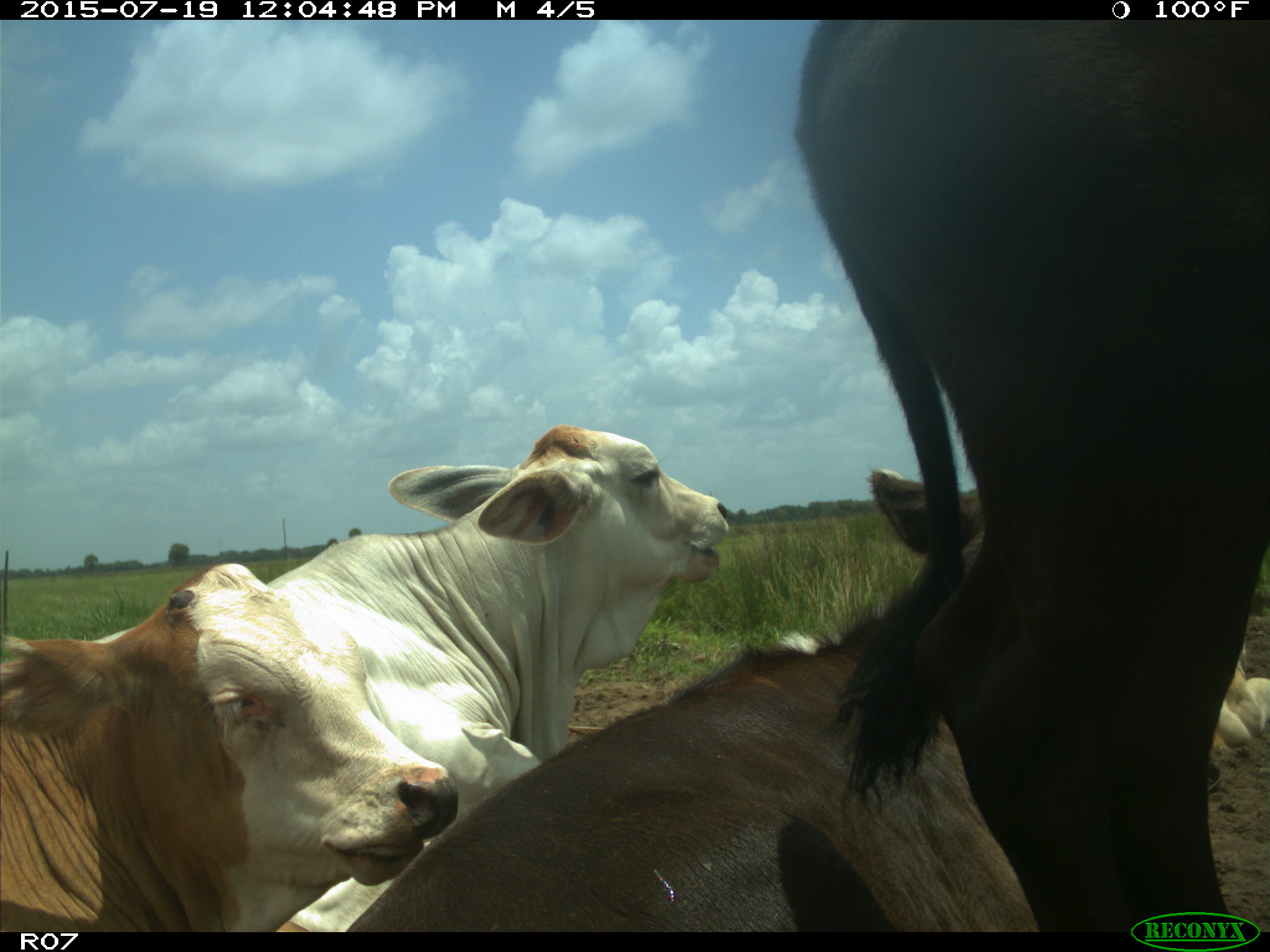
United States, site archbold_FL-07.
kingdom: Animalia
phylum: Chordata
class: Mammalia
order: Artiodactyla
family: Bovidae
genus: Bos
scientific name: Bos taurus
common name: domestic cow